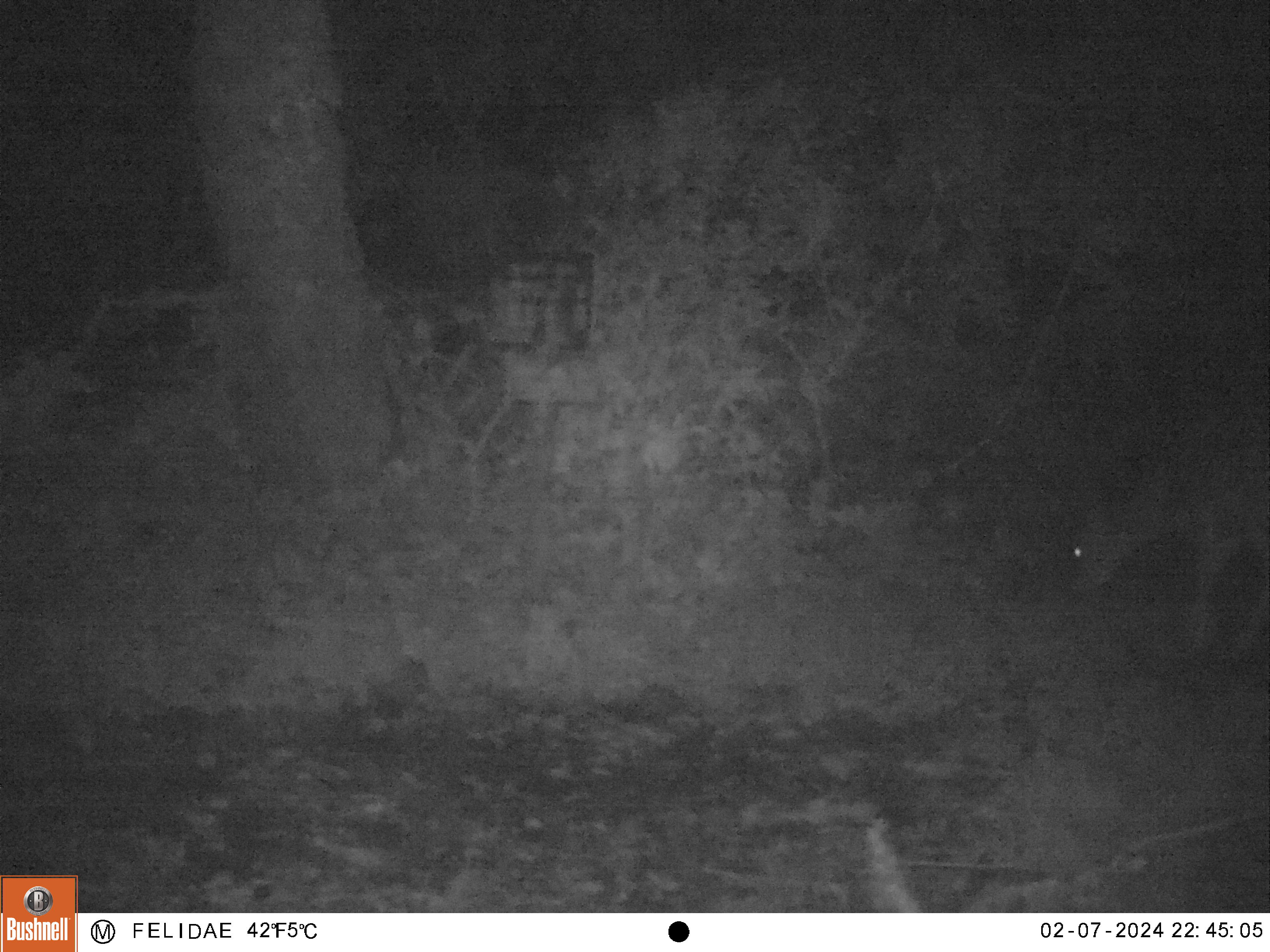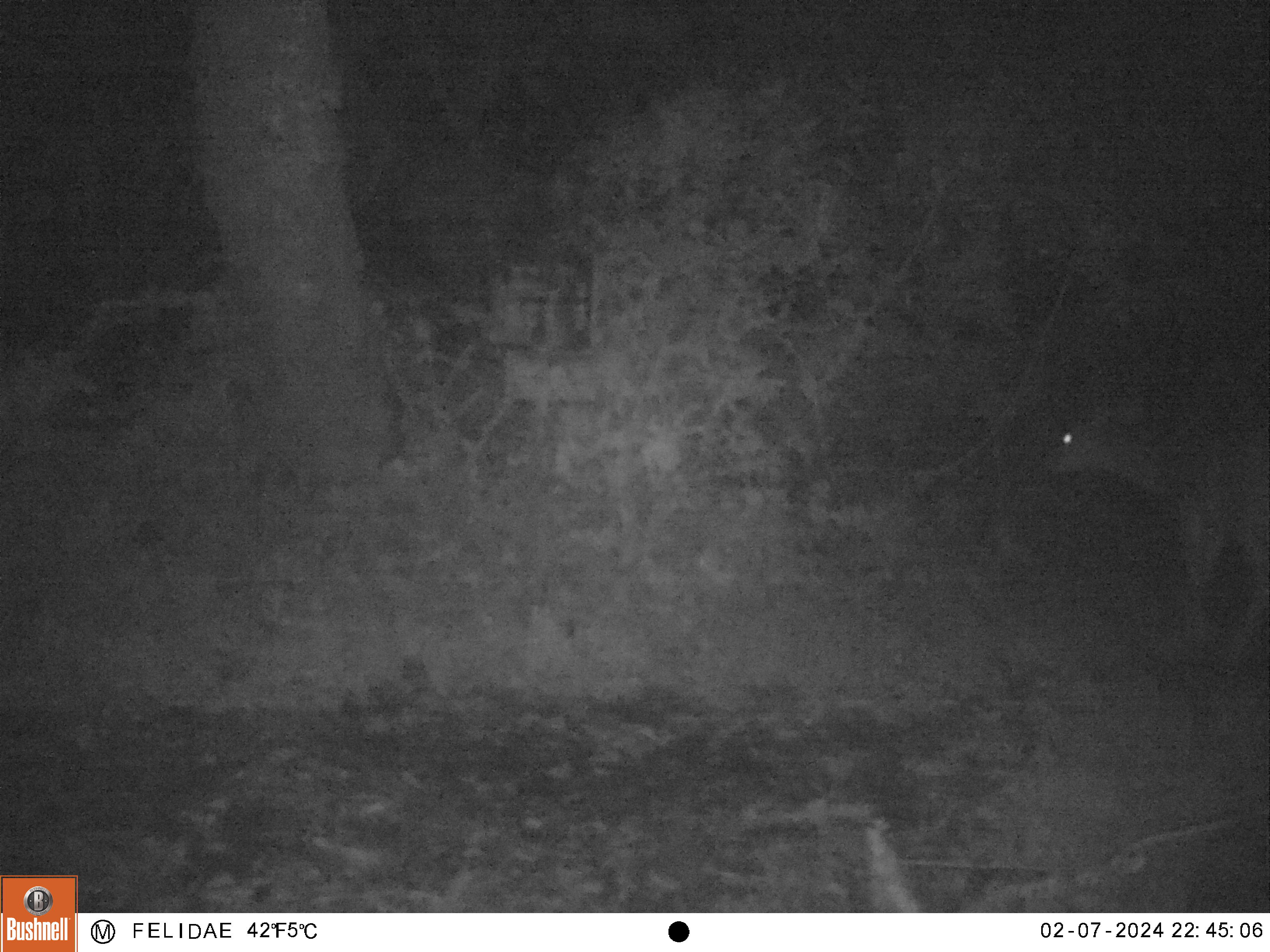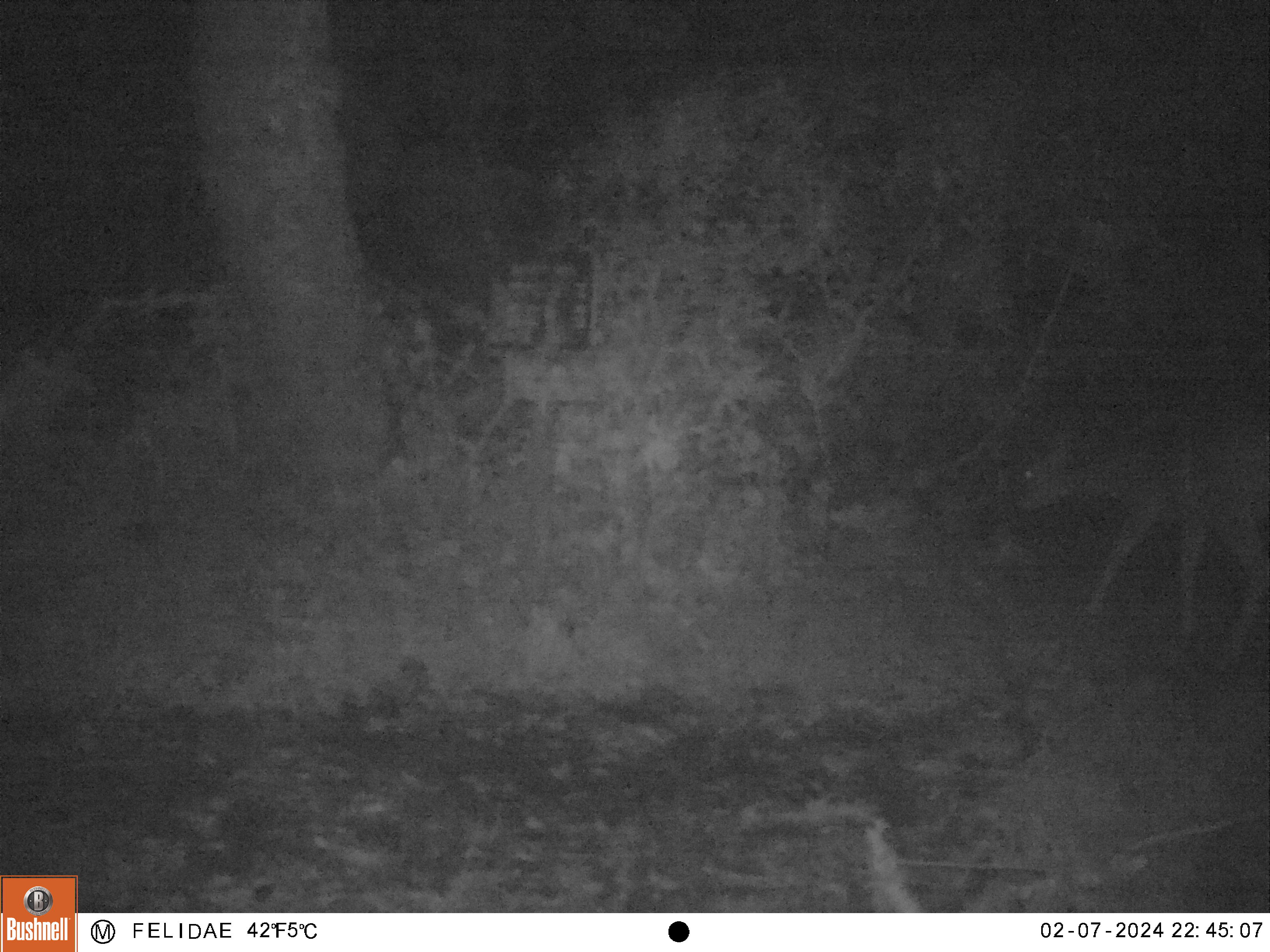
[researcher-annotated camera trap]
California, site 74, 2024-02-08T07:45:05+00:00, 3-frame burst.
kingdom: Animalia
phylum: Chordata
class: Mammalia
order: Artiodactyla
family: Cervidae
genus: Odocoileus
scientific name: Odocoileus hemionus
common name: mule deer